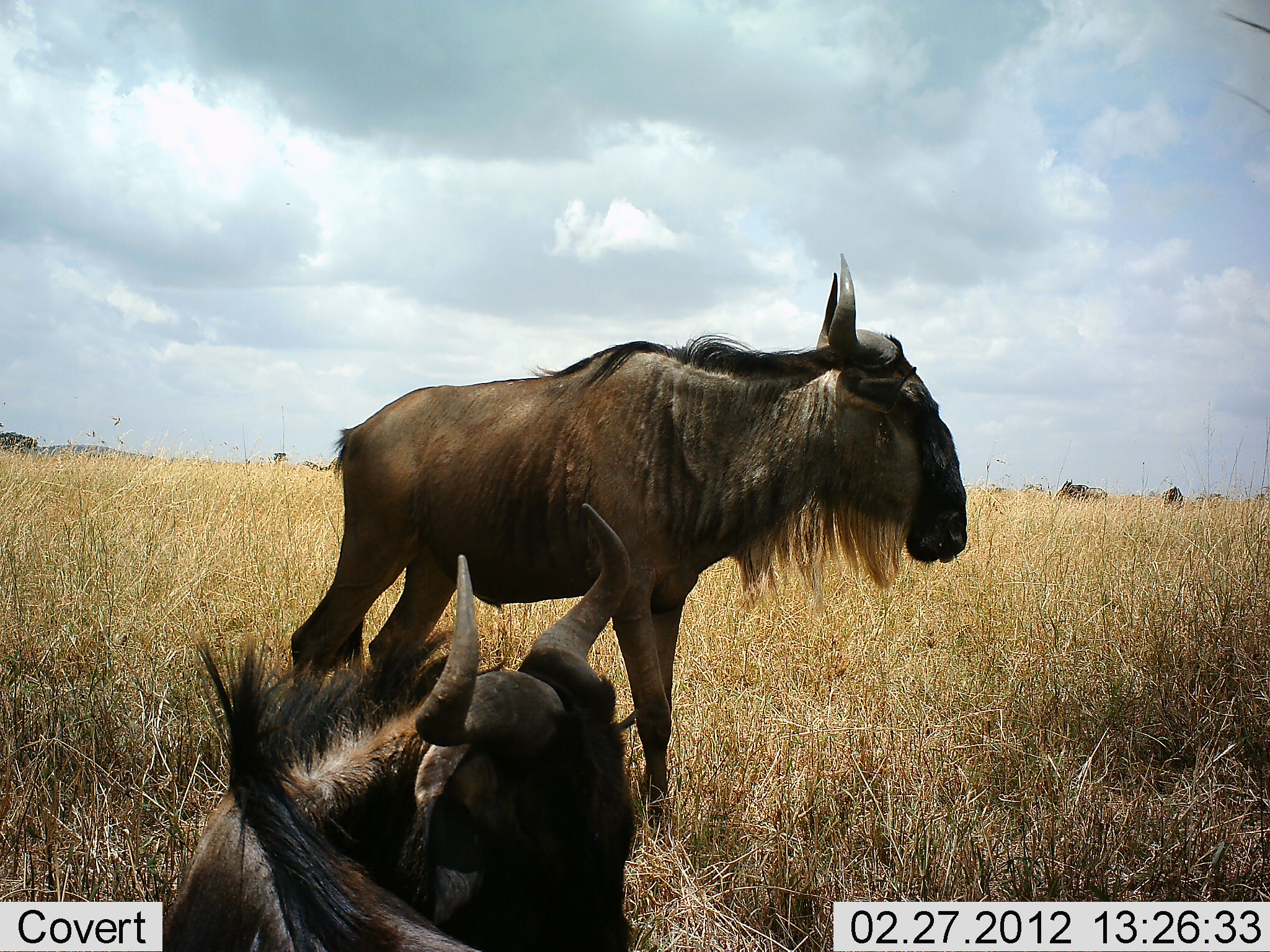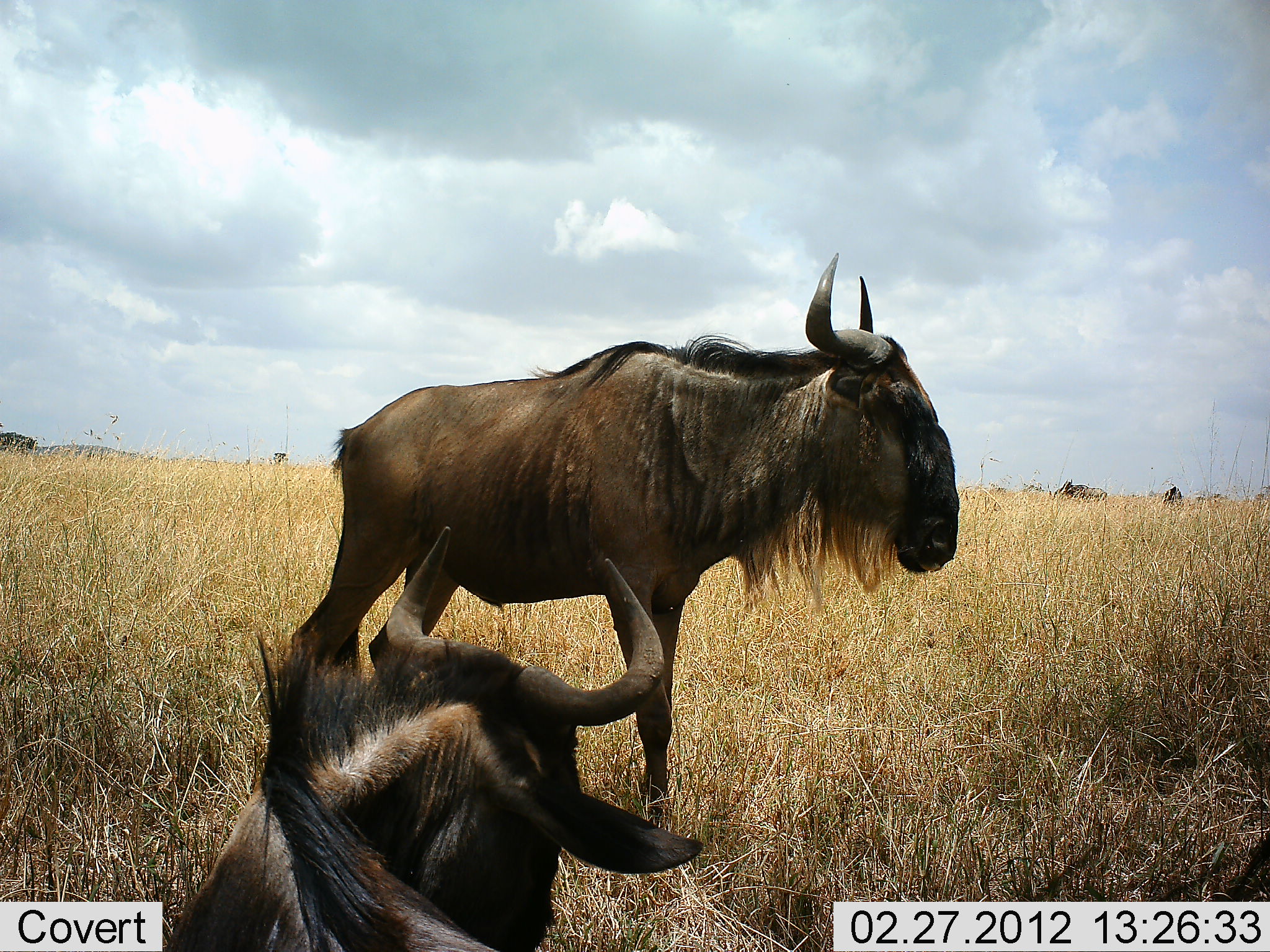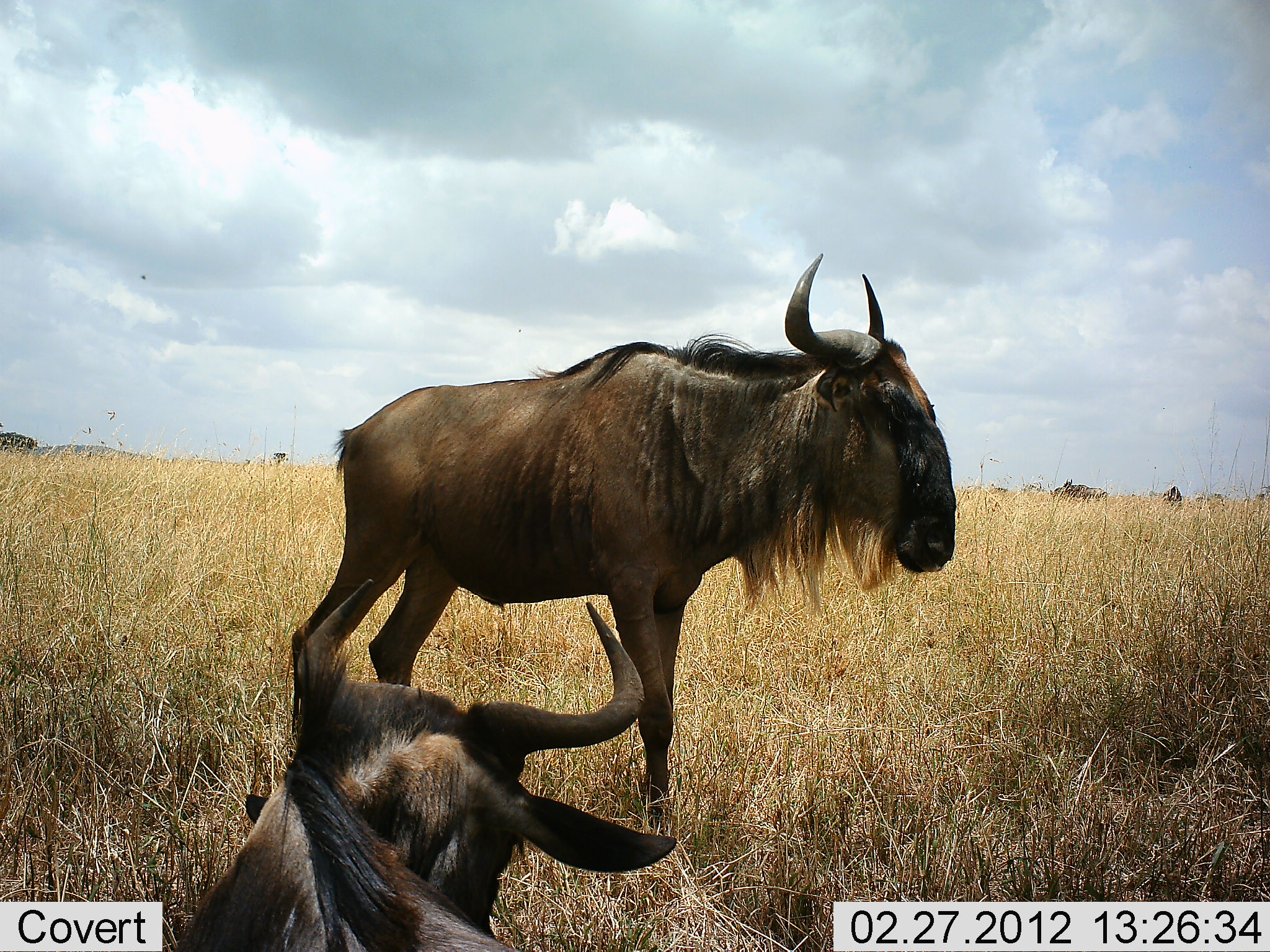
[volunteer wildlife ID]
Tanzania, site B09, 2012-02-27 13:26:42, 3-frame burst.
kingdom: Animalia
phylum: Chordata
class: Mammalia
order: Artiodactyla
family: Bovidae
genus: Connochaetes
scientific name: Connochaetes taurinus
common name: blue wildebeest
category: wildebeest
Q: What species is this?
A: Wildebeest (blue wildebeest) (Connochaetes taurinus).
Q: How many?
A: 4.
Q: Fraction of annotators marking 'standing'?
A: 84%.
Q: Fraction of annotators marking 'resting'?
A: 92%.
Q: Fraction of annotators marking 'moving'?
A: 4%.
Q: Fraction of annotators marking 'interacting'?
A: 0%.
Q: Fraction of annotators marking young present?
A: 4%.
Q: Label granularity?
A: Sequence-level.